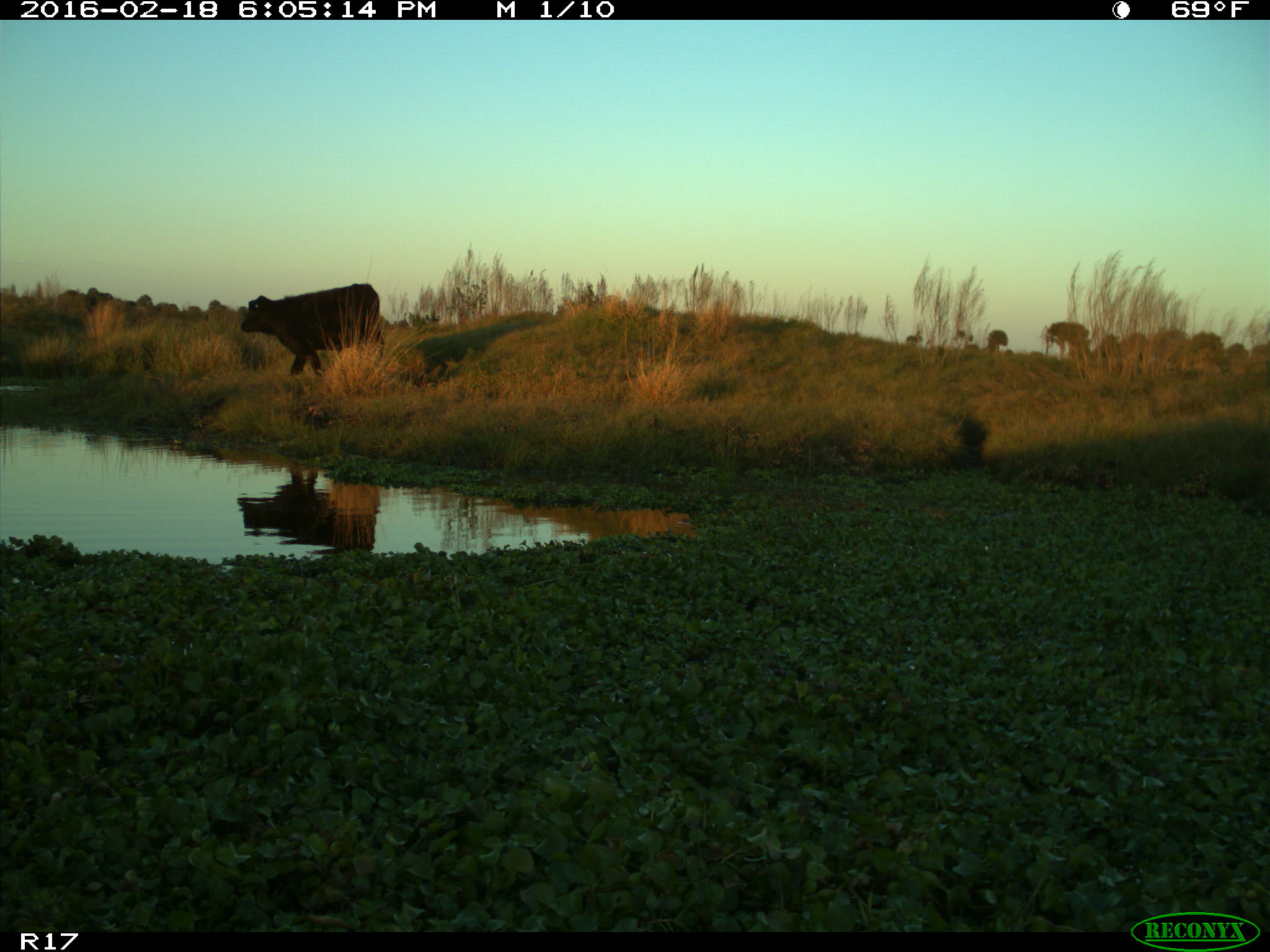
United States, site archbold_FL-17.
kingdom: Animalia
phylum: Chordata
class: Mammalia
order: Artiodactyla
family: Bovidae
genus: Bos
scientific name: Bos taurus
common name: domestic cow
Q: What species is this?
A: Bos taurus (domestic cow).